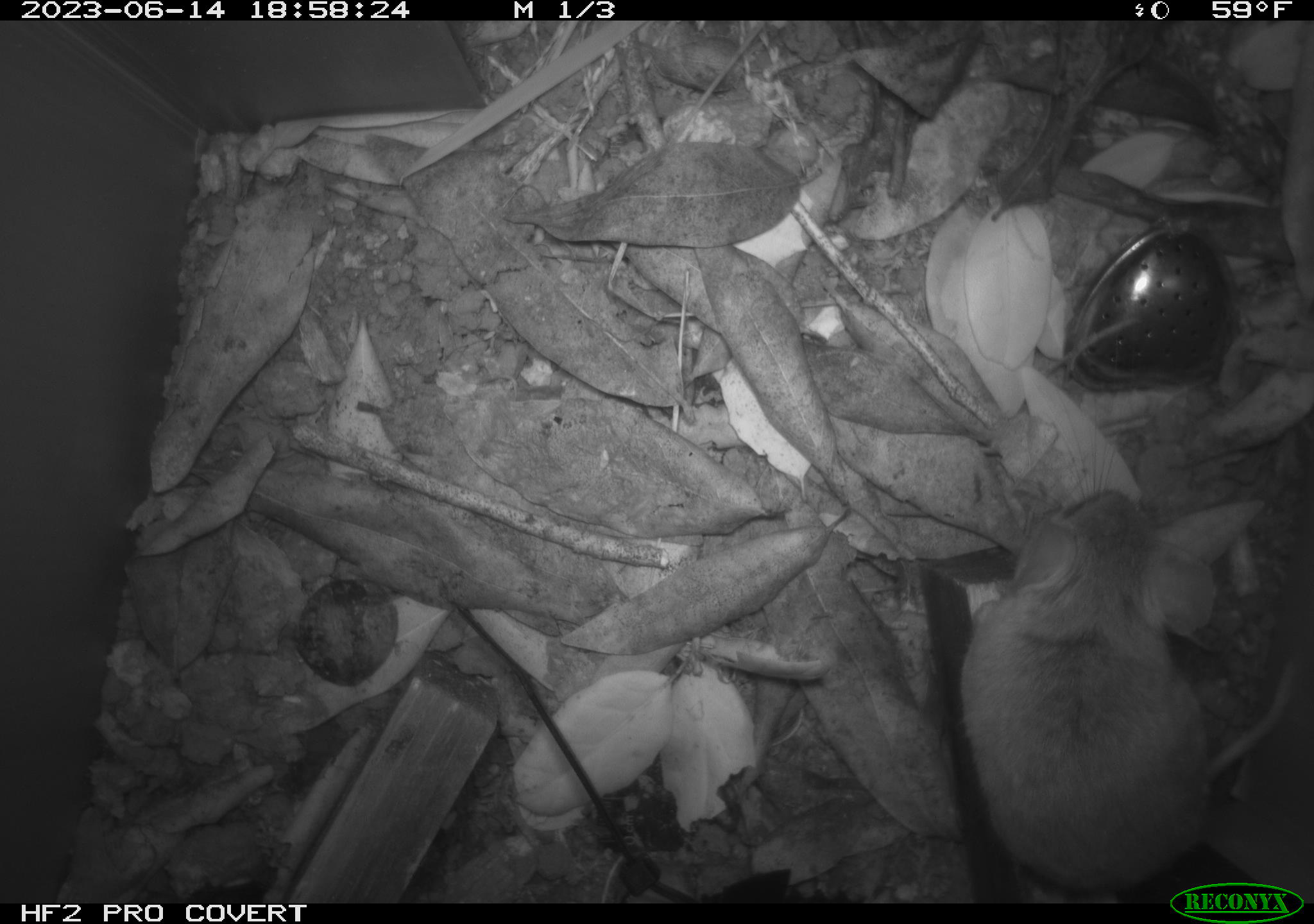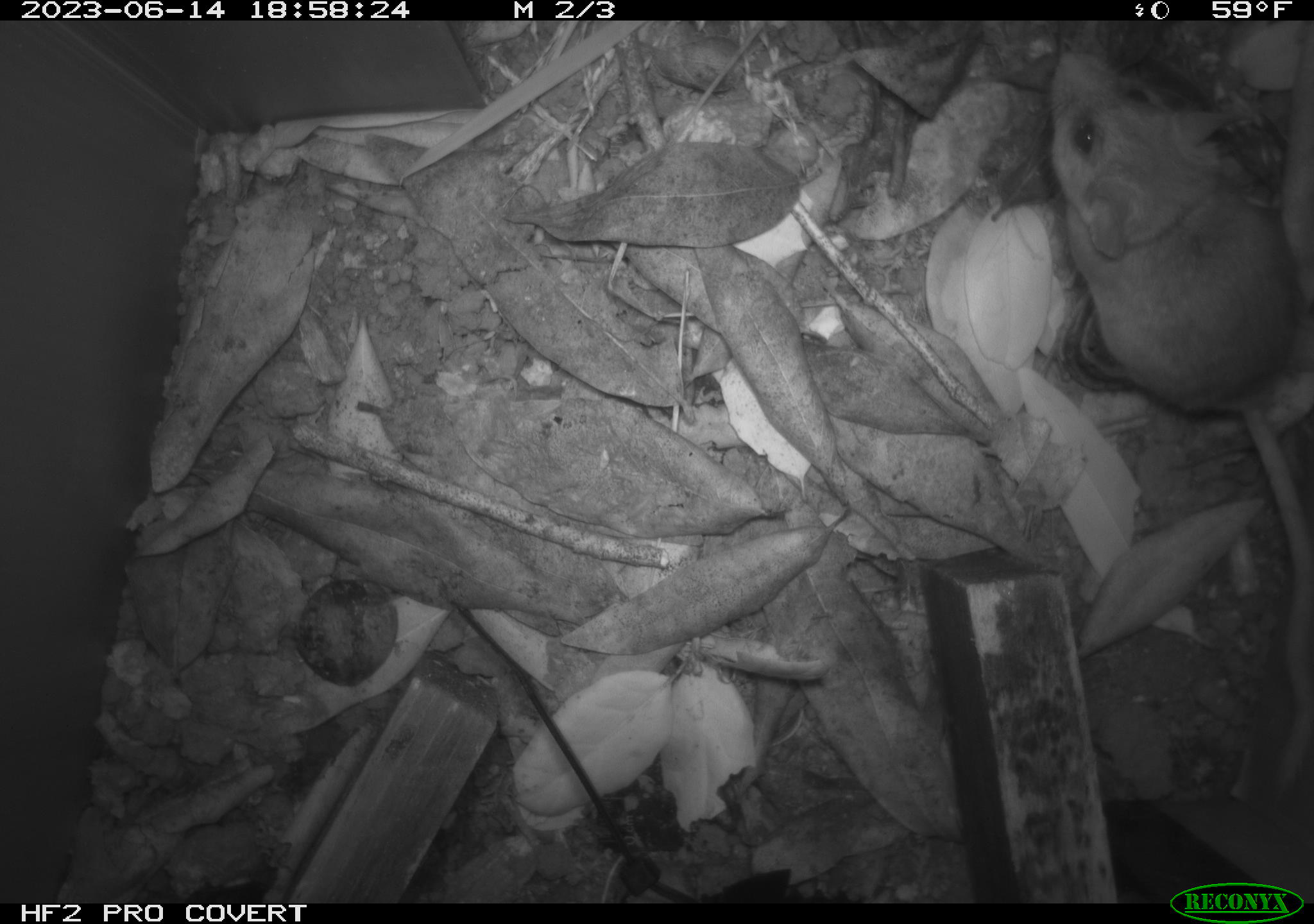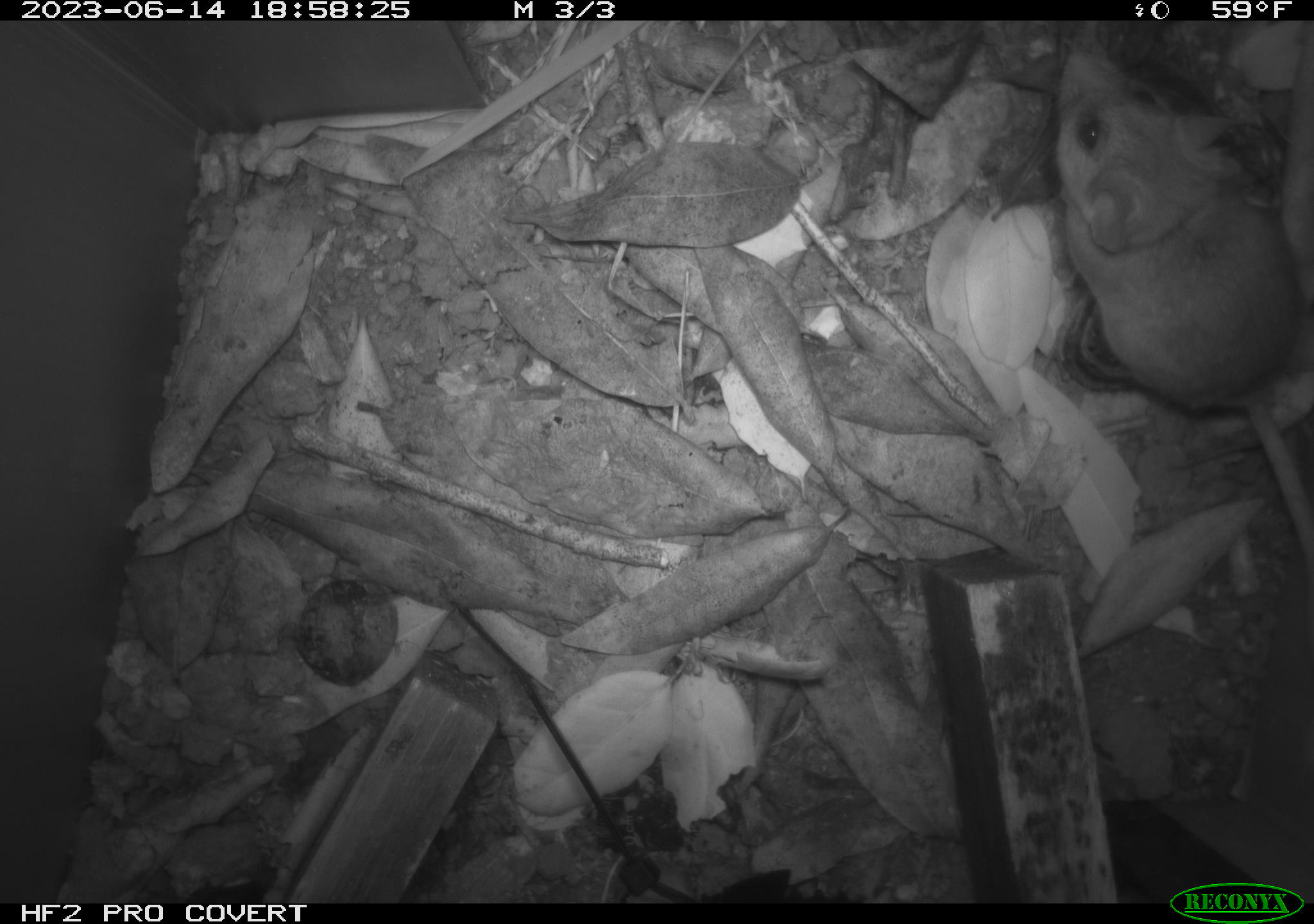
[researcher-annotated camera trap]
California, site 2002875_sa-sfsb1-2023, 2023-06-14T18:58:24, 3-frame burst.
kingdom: Animalia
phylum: Chordata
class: Mammalia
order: Rodentia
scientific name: Rodentia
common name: mouse species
Mouse species (Rodentia).